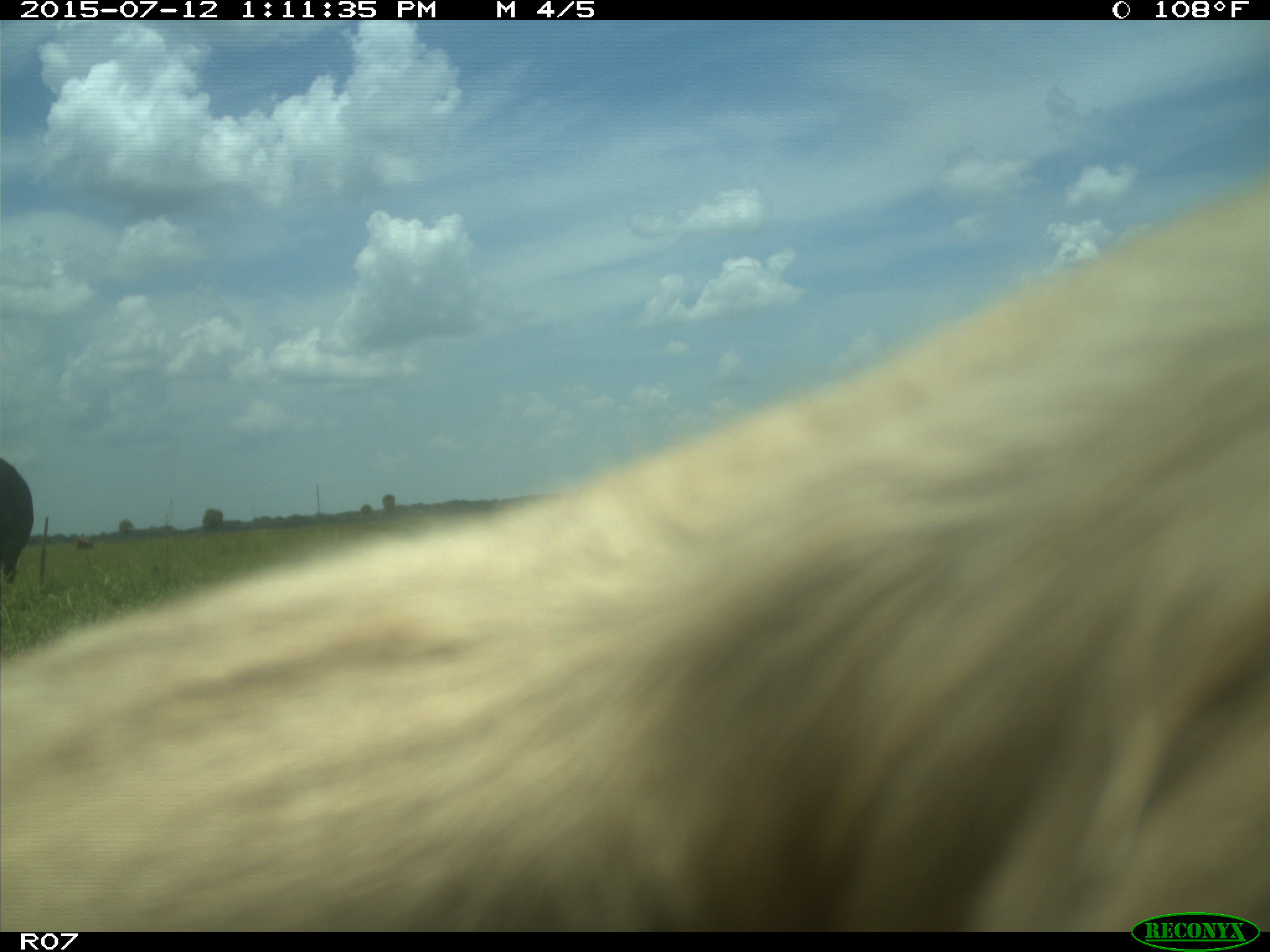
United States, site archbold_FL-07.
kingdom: Animalia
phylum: Chordata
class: Mammalia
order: Artiodactyla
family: Bovidae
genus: Bos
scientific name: Bos taurus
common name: domestic cow